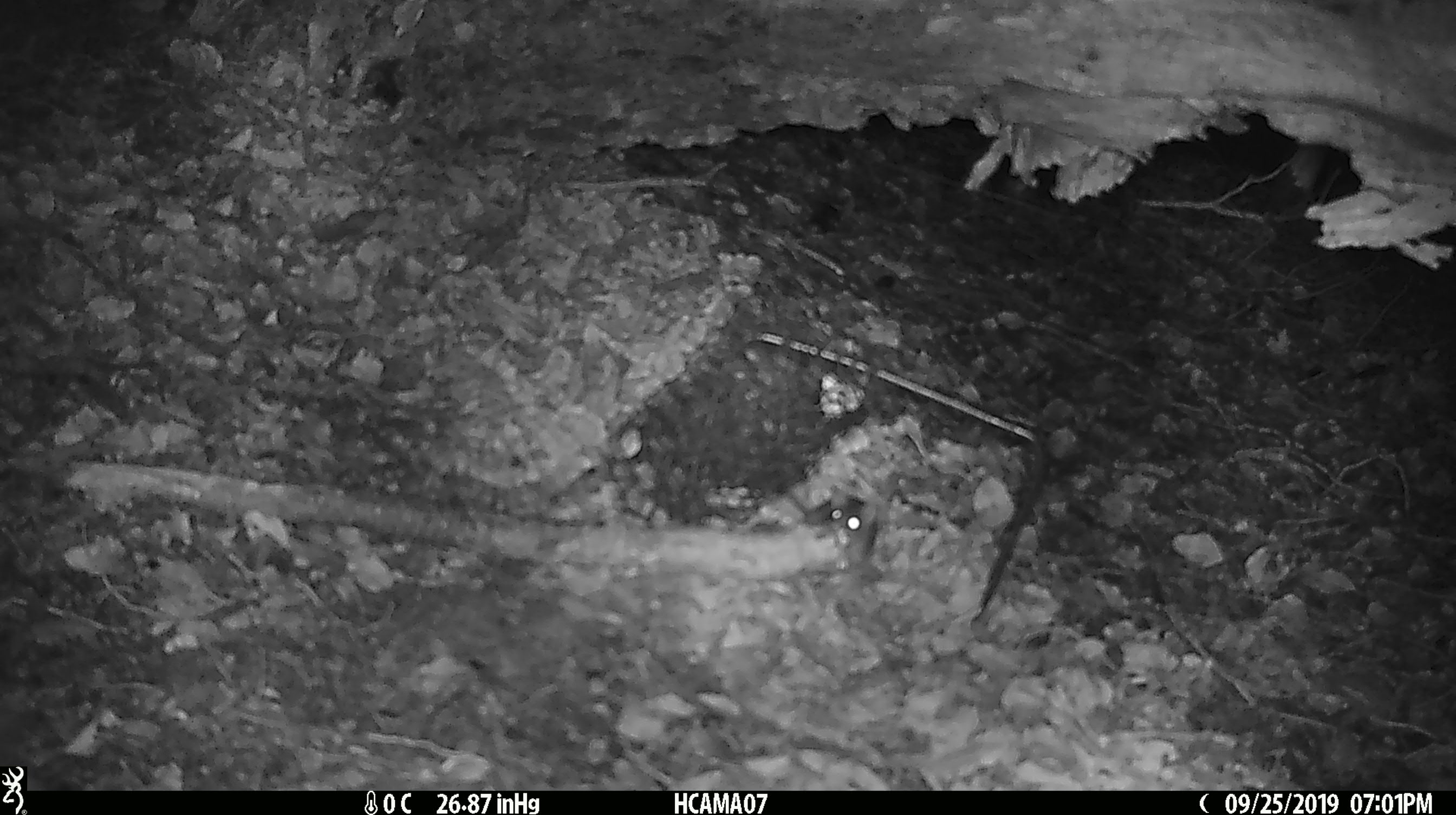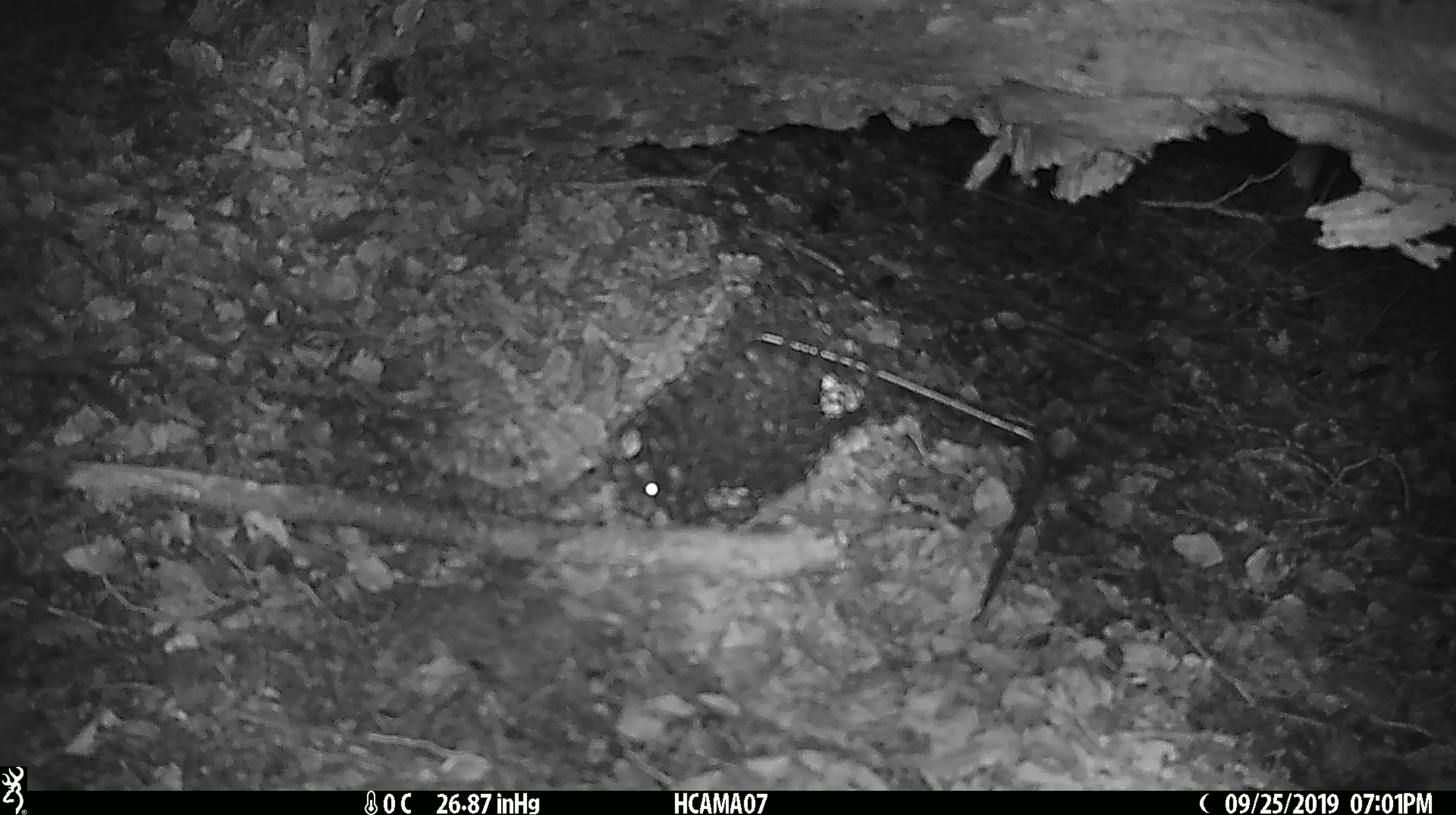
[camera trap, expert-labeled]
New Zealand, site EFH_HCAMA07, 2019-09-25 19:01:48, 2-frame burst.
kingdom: Animalia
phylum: Chordata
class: Mammalia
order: Rodentia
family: Muridae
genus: Mus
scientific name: Mus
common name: mouse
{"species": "mouse (Mus)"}